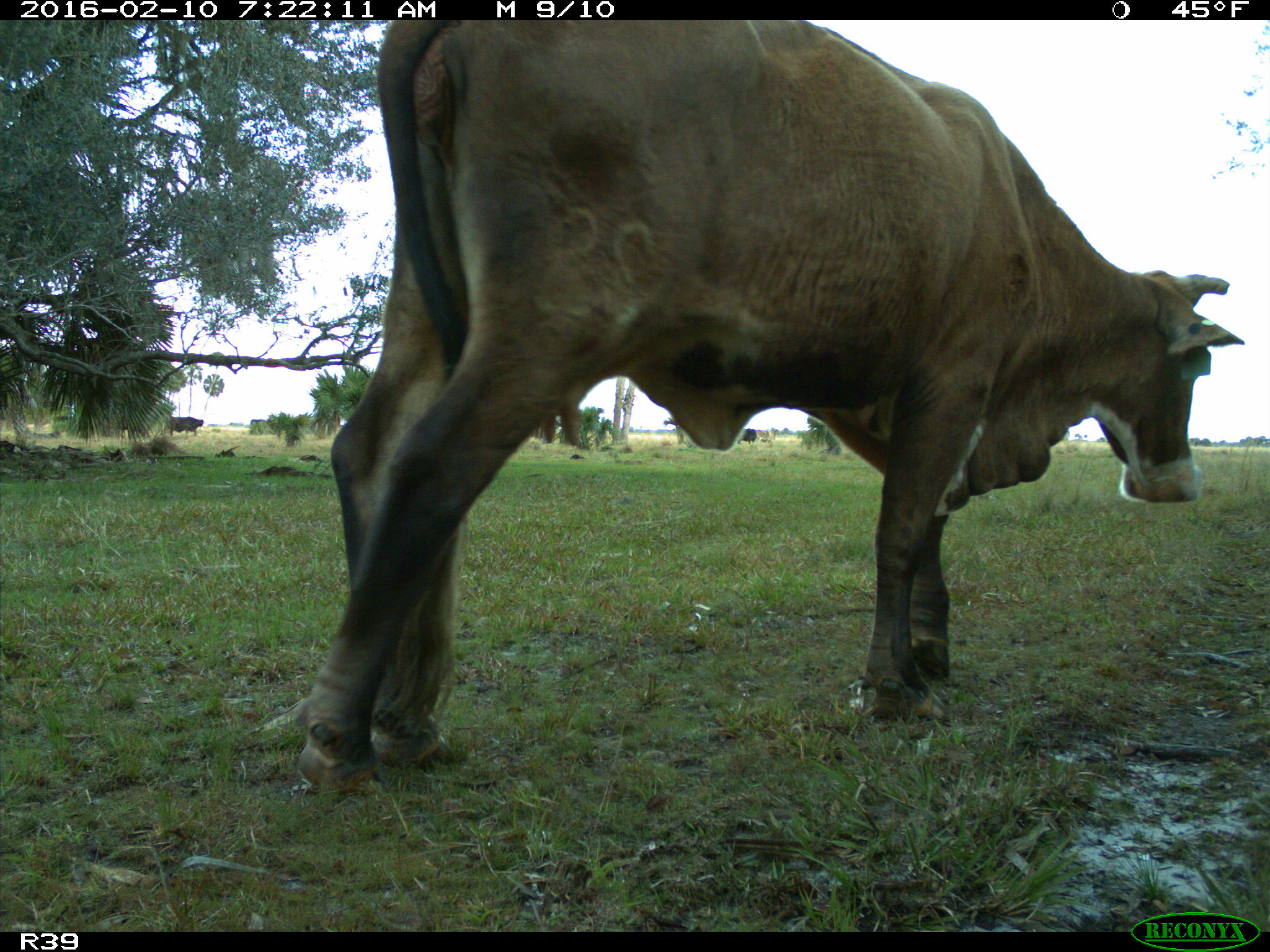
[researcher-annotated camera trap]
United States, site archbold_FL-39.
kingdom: Animalia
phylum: Chordata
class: Mammalia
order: Artiodactyla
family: Bovidae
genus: Bos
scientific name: Bos taurus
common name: domestic cow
Bos taurus (domestic cow).